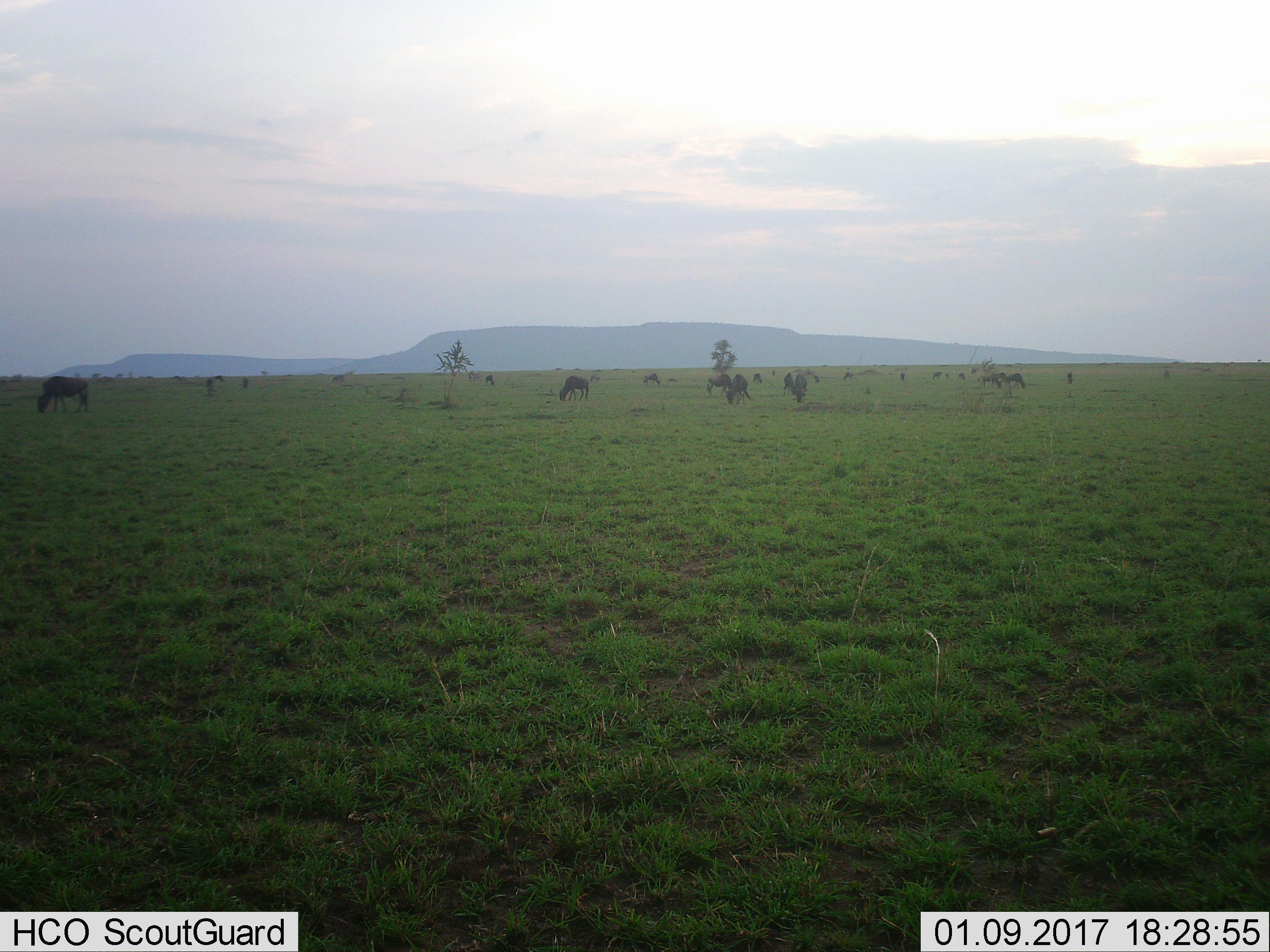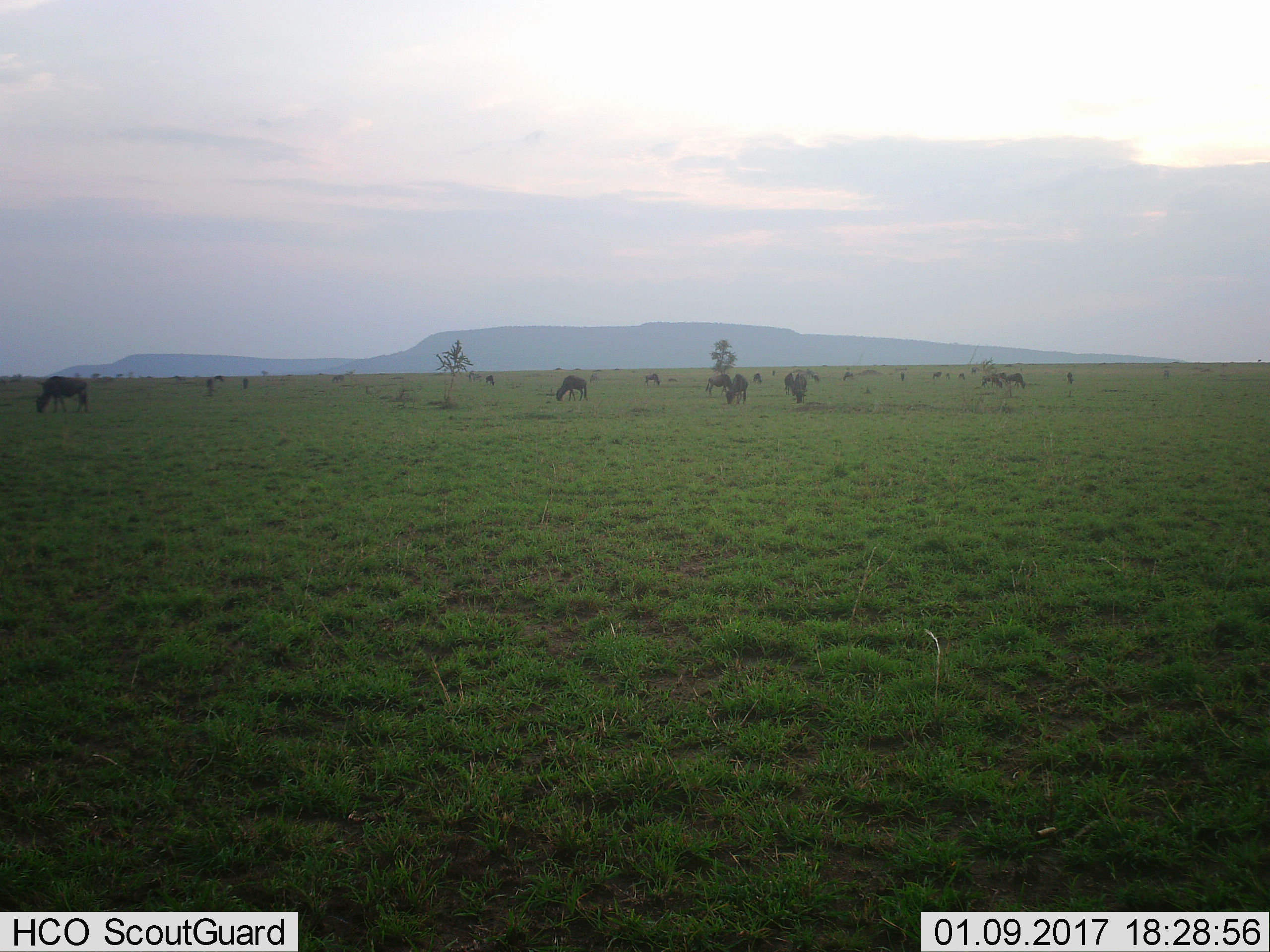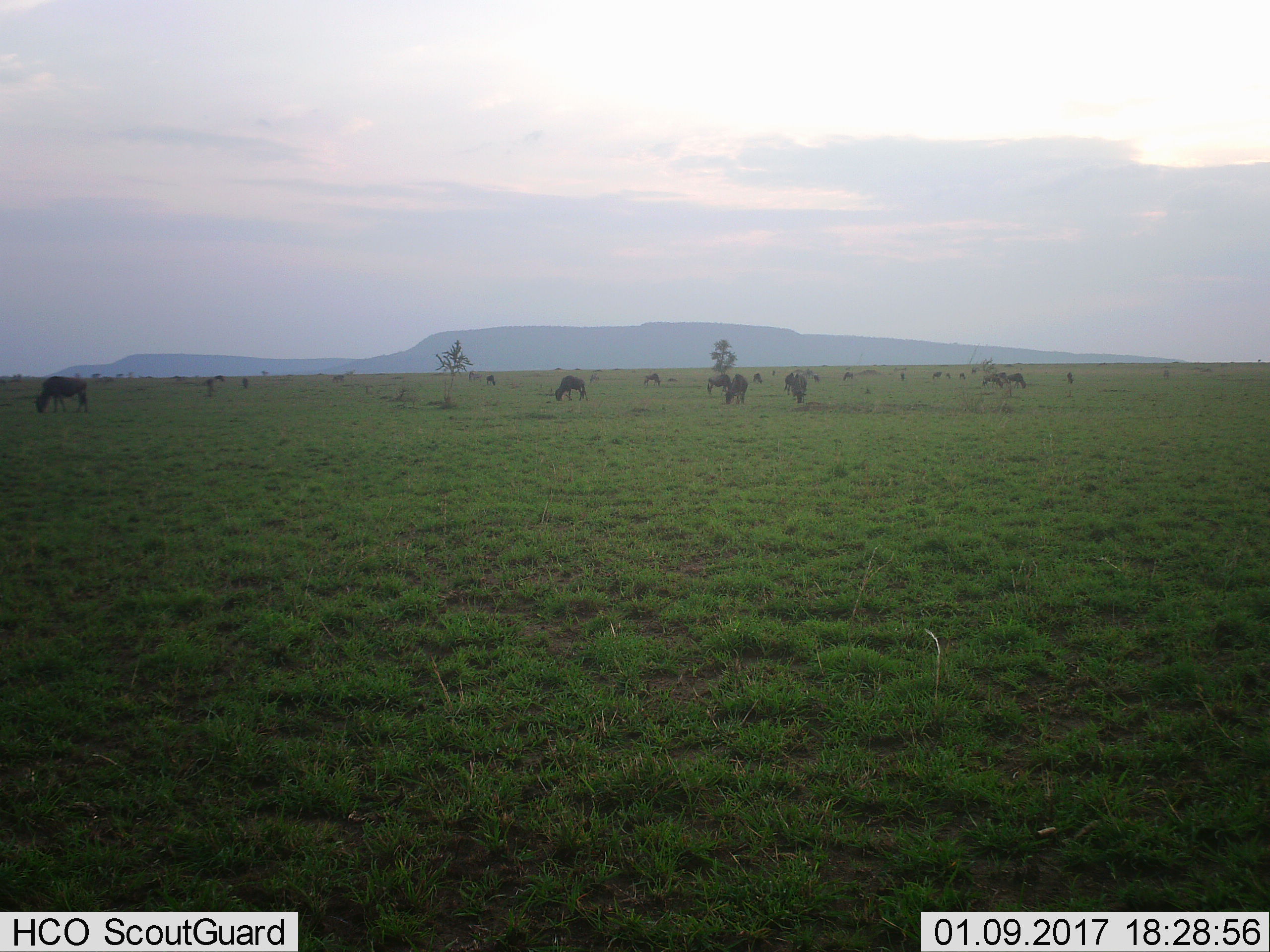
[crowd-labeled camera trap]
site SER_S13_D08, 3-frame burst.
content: unidentified animal